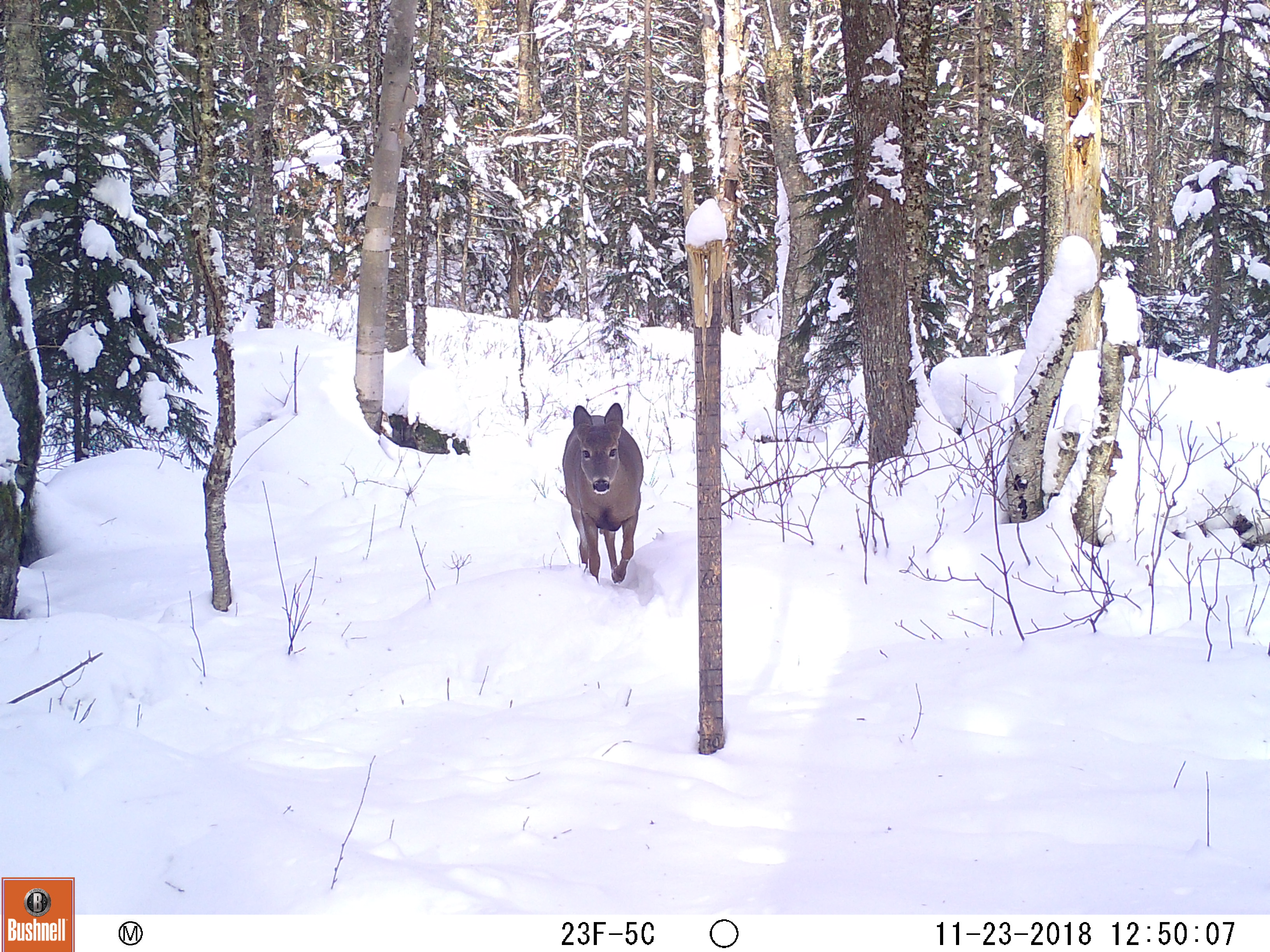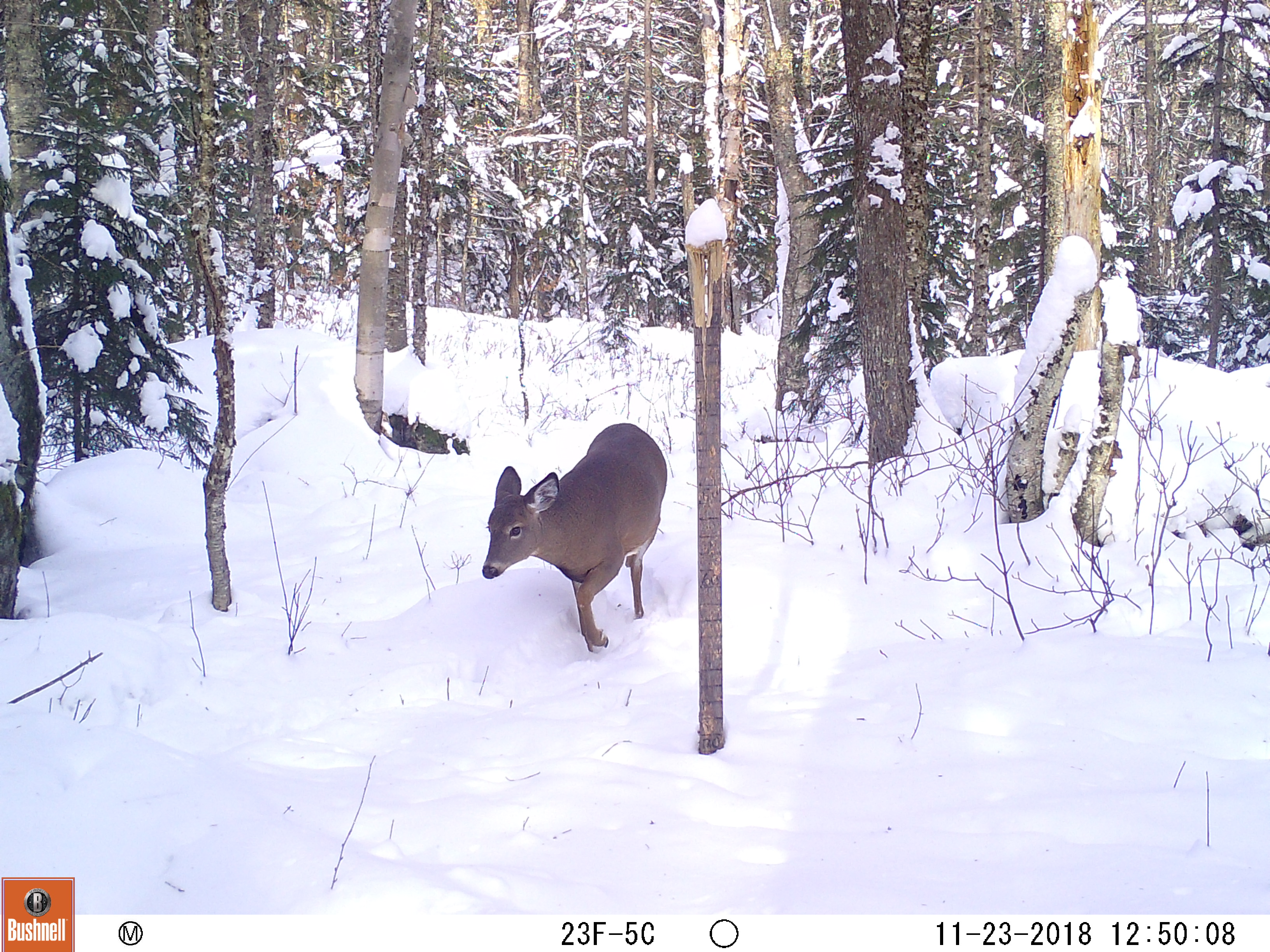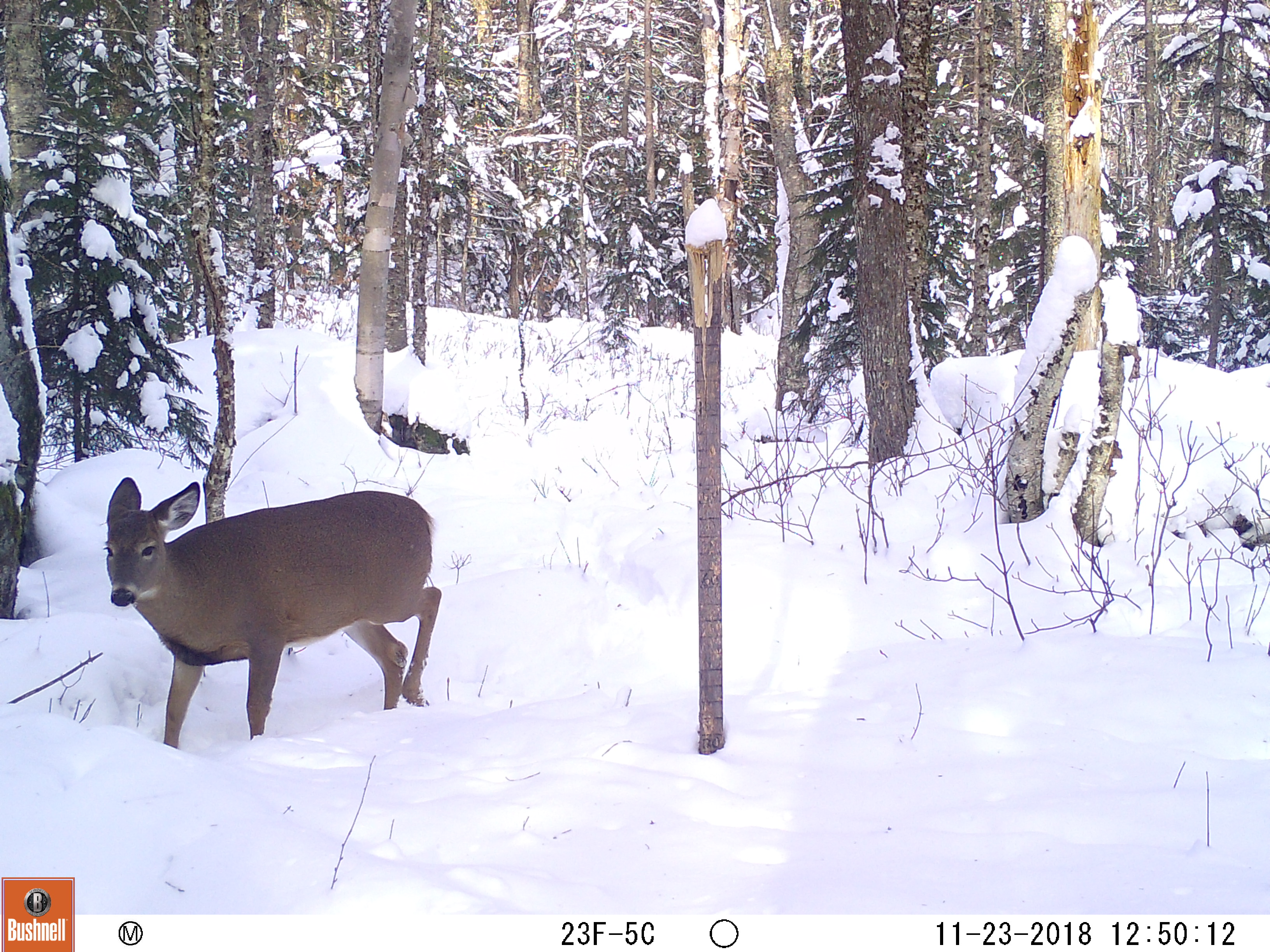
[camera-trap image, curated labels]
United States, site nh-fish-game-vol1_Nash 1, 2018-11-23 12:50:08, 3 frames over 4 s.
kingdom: Animalia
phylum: Chordata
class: Mammalia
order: Artiodactyla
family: Cervidae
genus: Odocoileus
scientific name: Odocoileus virginianus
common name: white-tailed deer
White-tailed deer (Odocoileus virginianus).